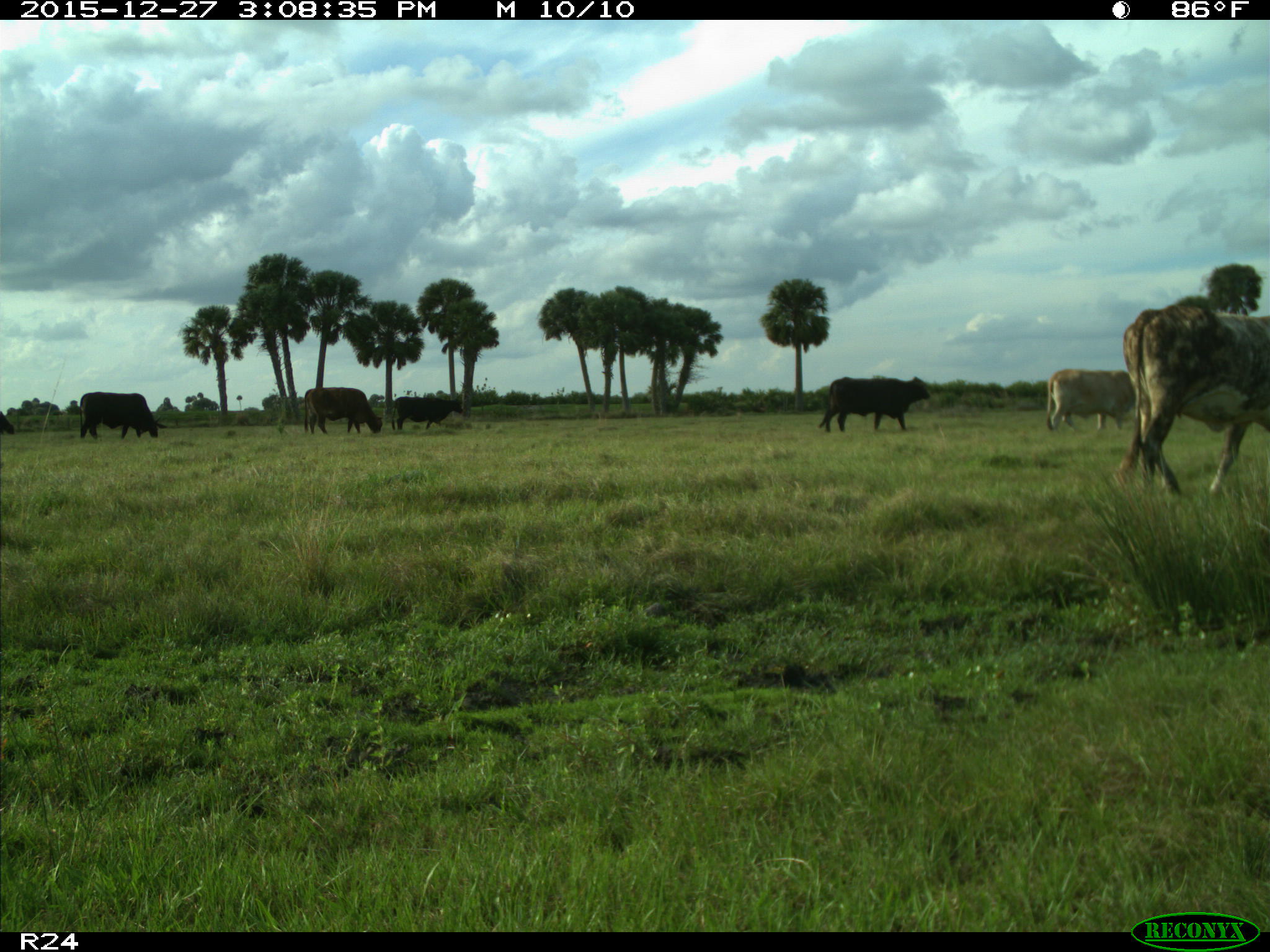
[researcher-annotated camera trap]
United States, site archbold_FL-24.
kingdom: Animalia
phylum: Chordata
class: Mammalia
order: Artiodactyla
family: Bovidae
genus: Bos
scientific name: Bos taurus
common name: domestic cow